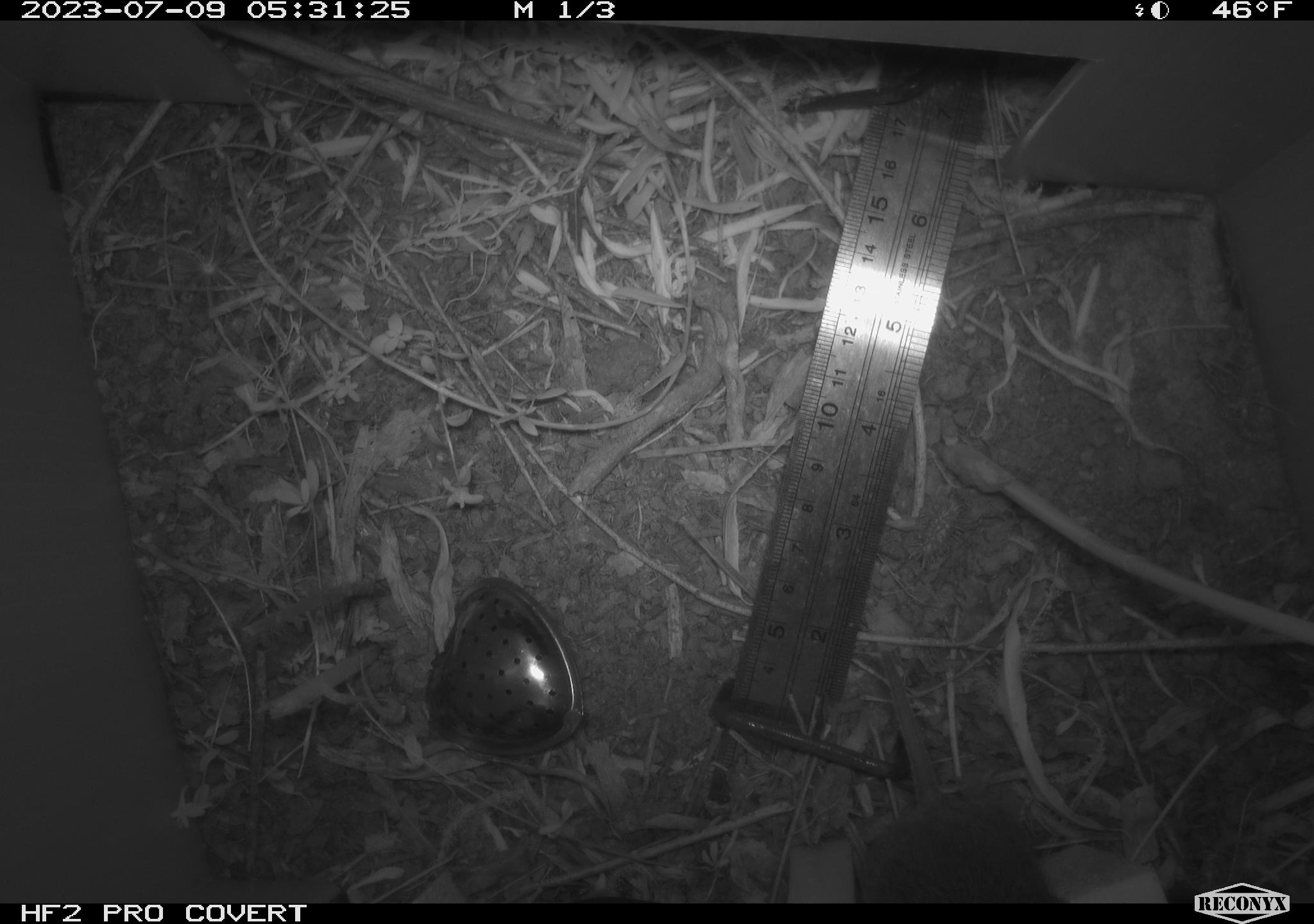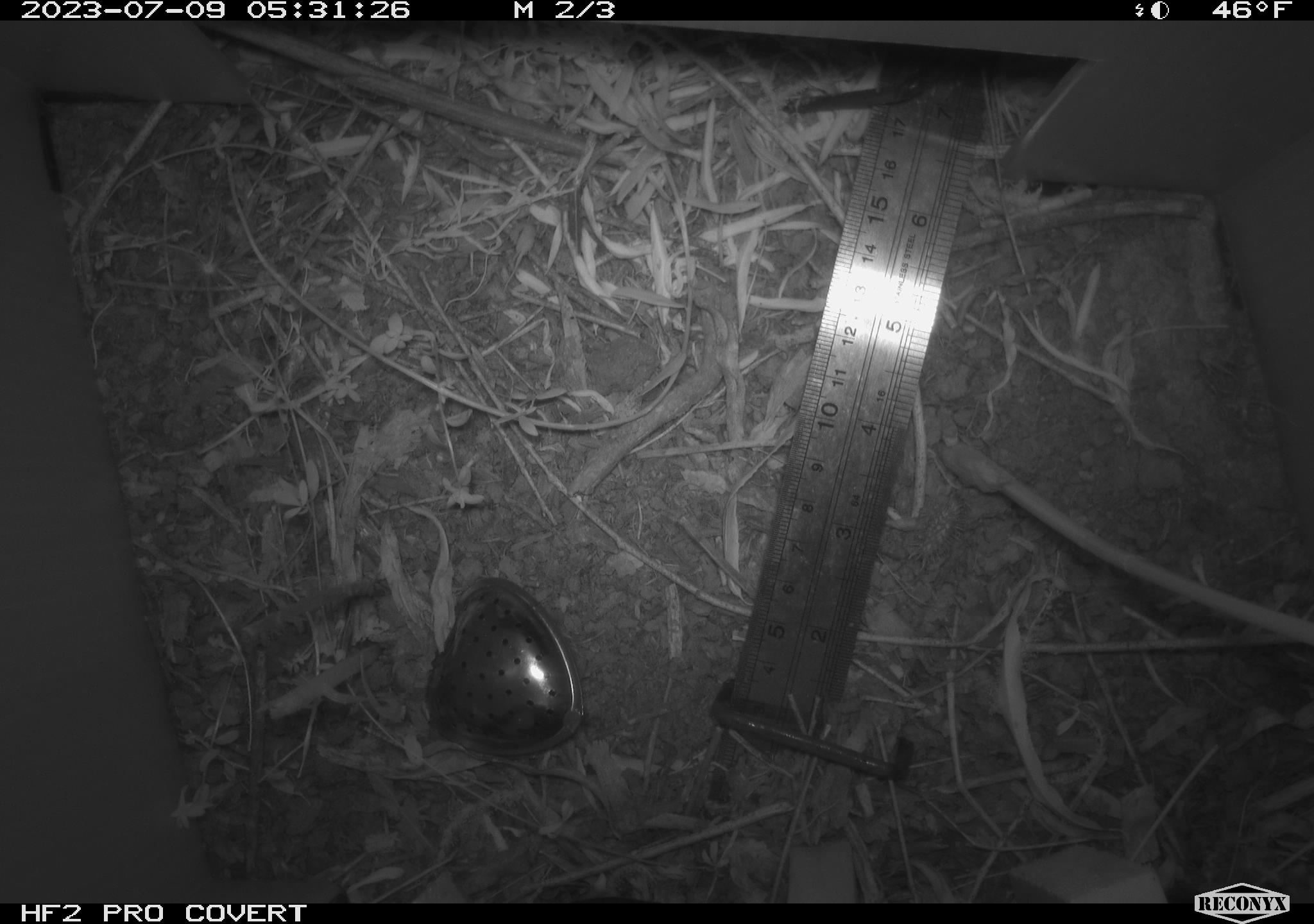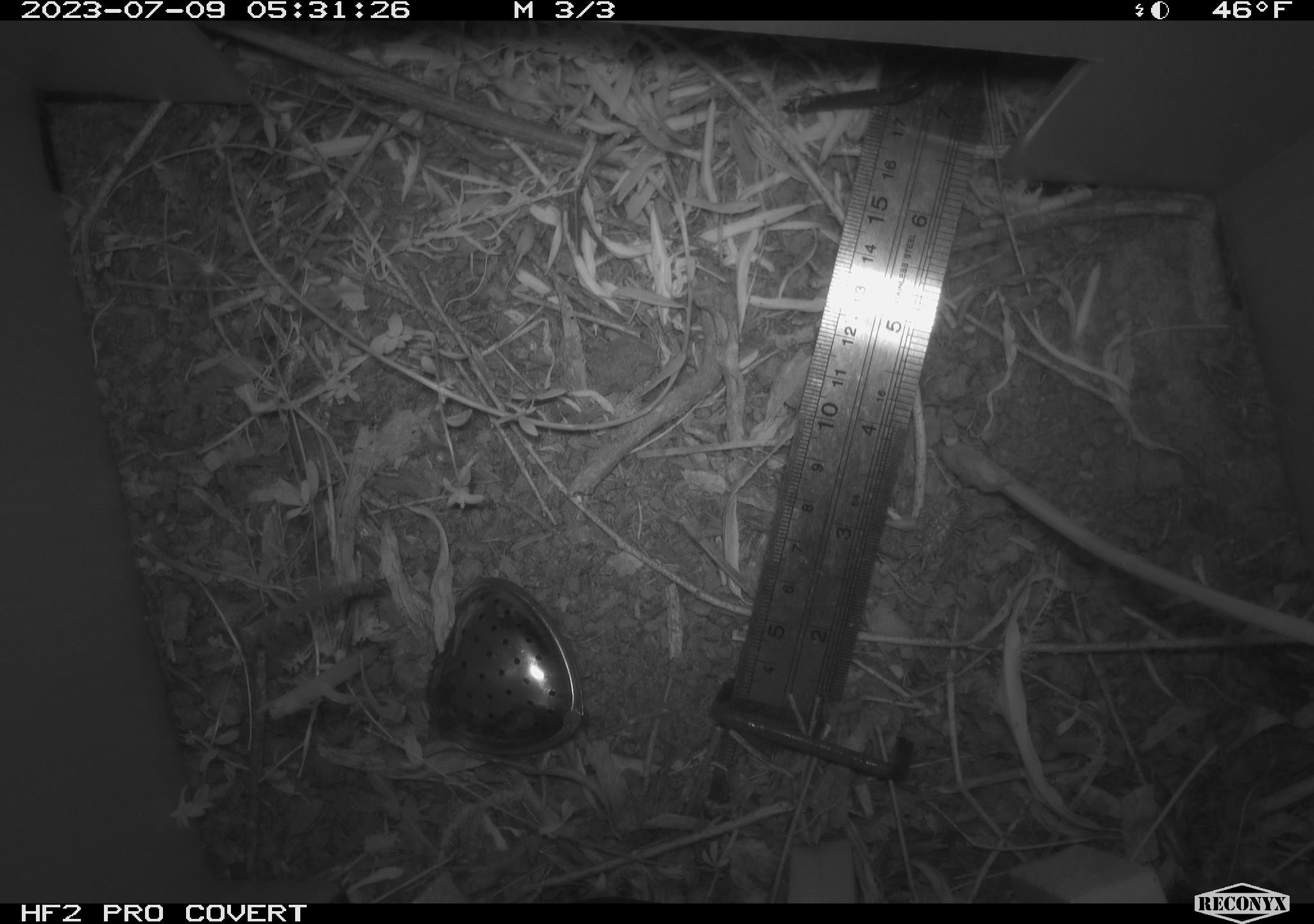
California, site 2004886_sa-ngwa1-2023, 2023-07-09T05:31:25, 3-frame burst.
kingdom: Animalia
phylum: Chordata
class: Mammalia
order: Rodentia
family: Cricetidae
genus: Microtus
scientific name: Microtus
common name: meadow vole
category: microtus species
Microtus species (meadow vole) (Microtus).